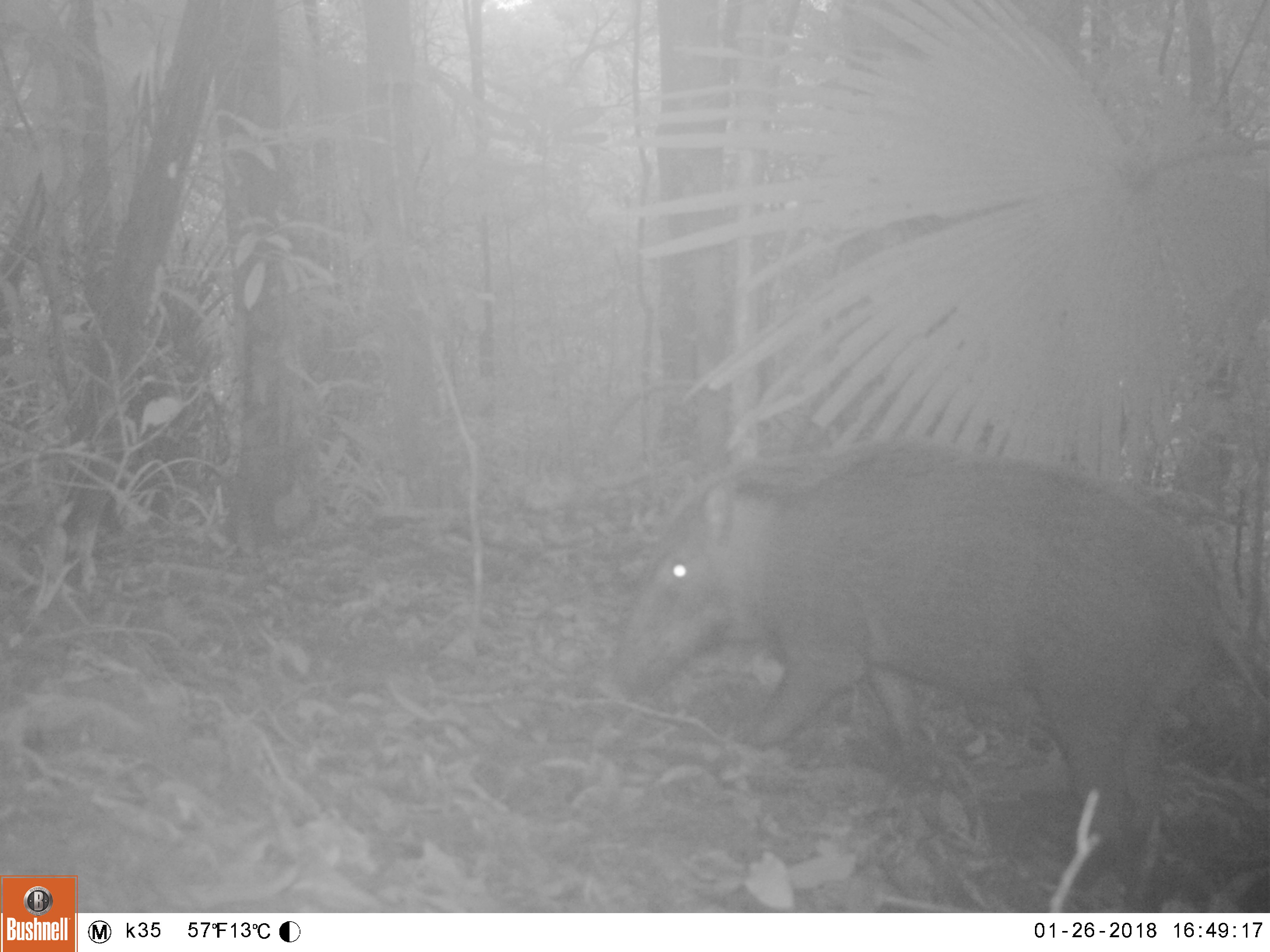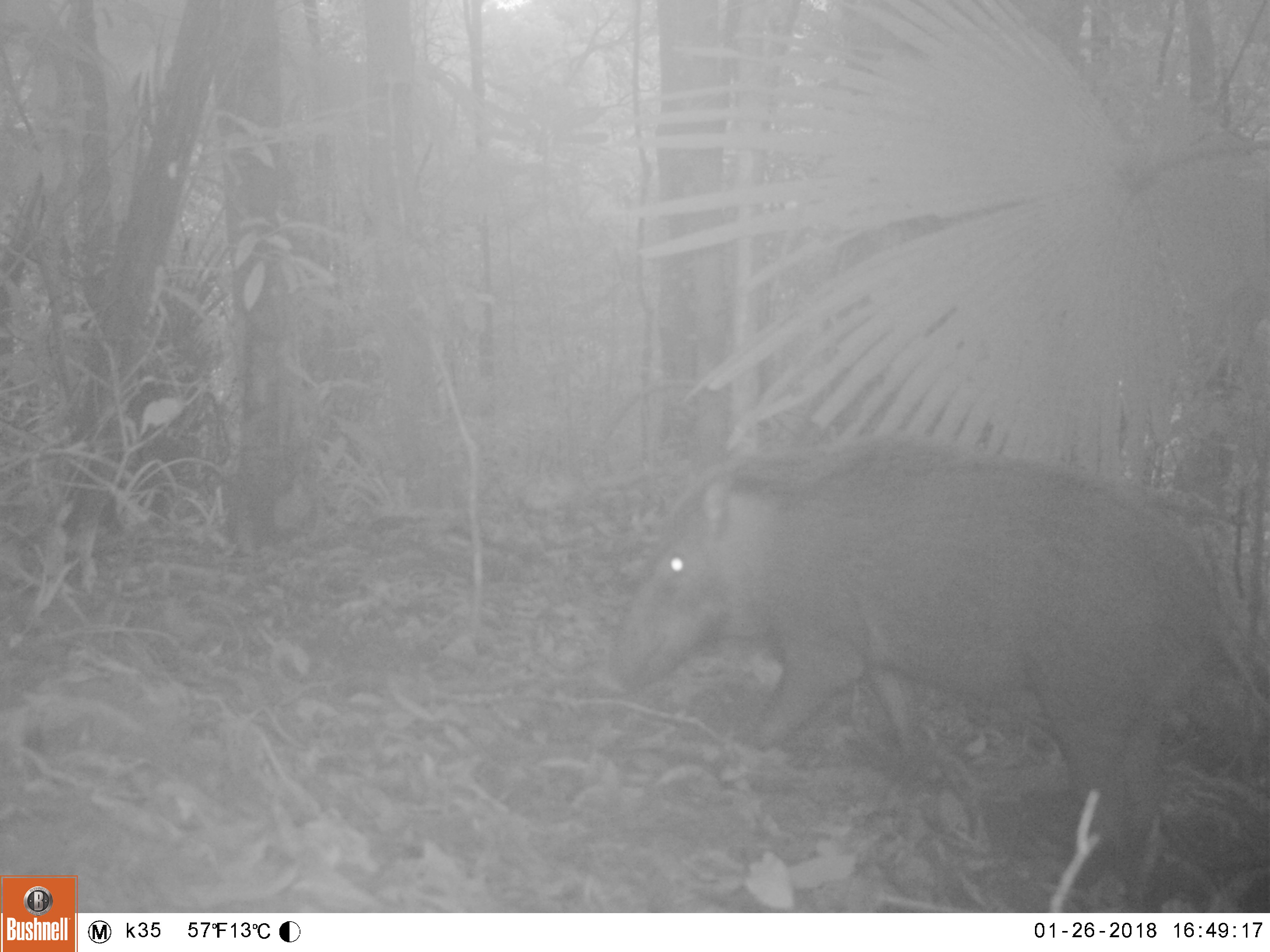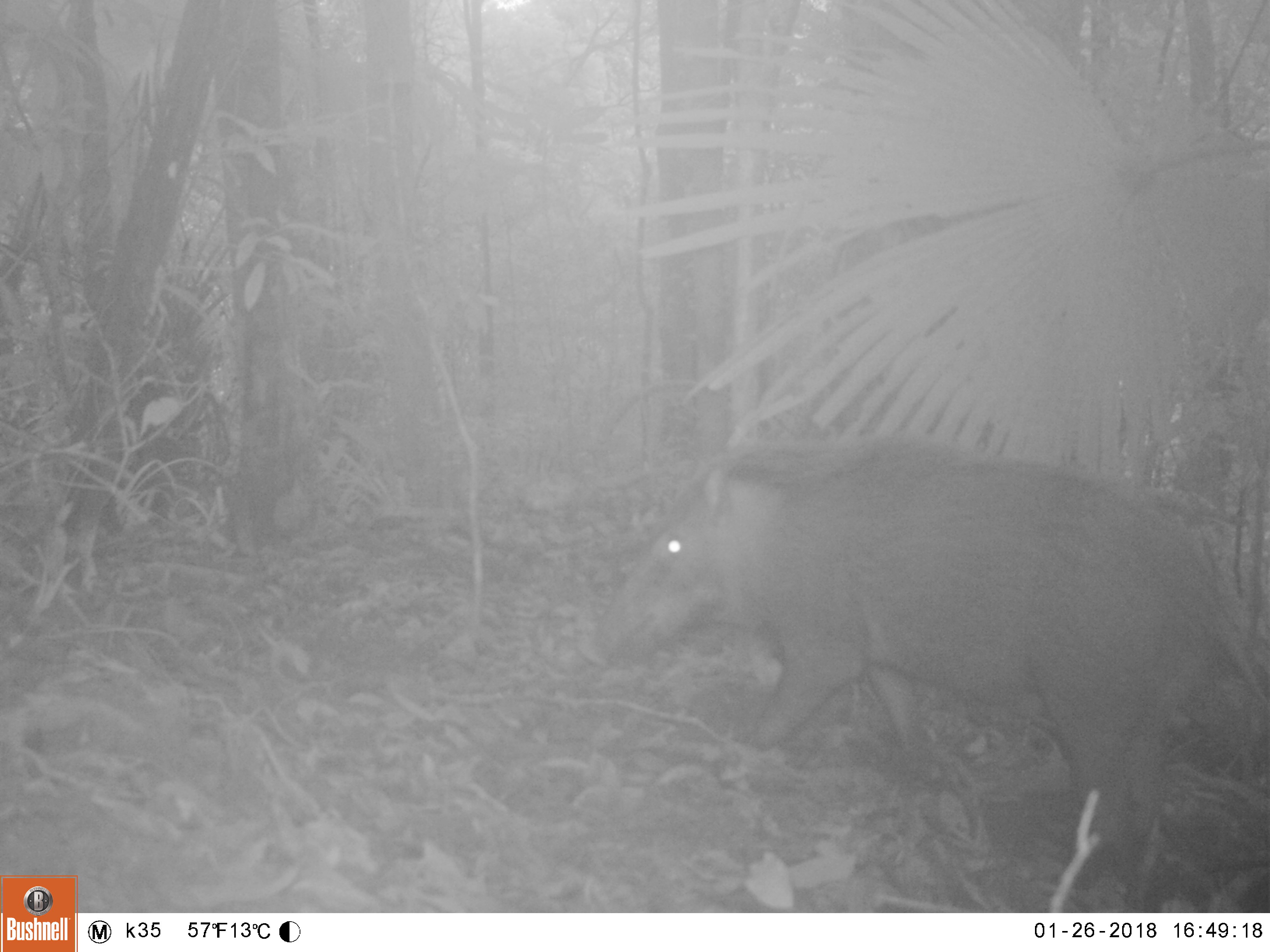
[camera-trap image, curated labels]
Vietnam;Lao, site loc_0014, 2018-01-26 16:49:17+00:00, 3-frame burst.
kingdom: Animalia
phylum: Chordata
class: Mammalia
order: Artiodactyla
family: Suidae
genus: Sus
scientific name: Sus scrofa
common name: eurasian wild pig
Eurasian wild pig (Sus scrofa). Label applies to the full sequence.